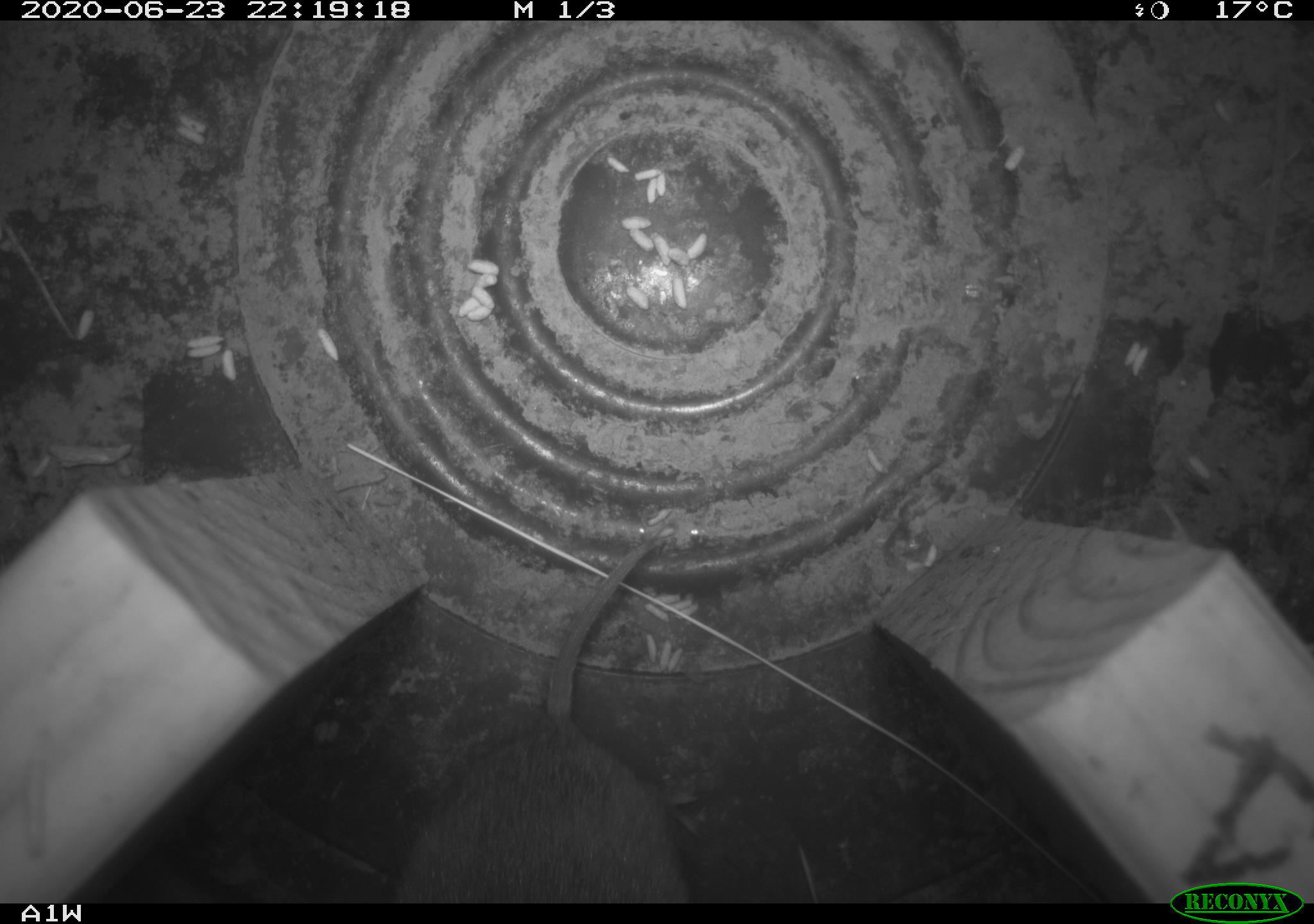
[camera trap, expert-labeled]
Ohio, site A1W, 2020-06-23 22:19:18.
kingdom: Animalia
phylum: Chordata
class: Mammalia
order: Rodentia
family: Cricetidae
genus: Microtus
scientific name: Microtus pennsylvanicus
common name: meadow vole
Meadow vole (Microtus pennsylvanicus).